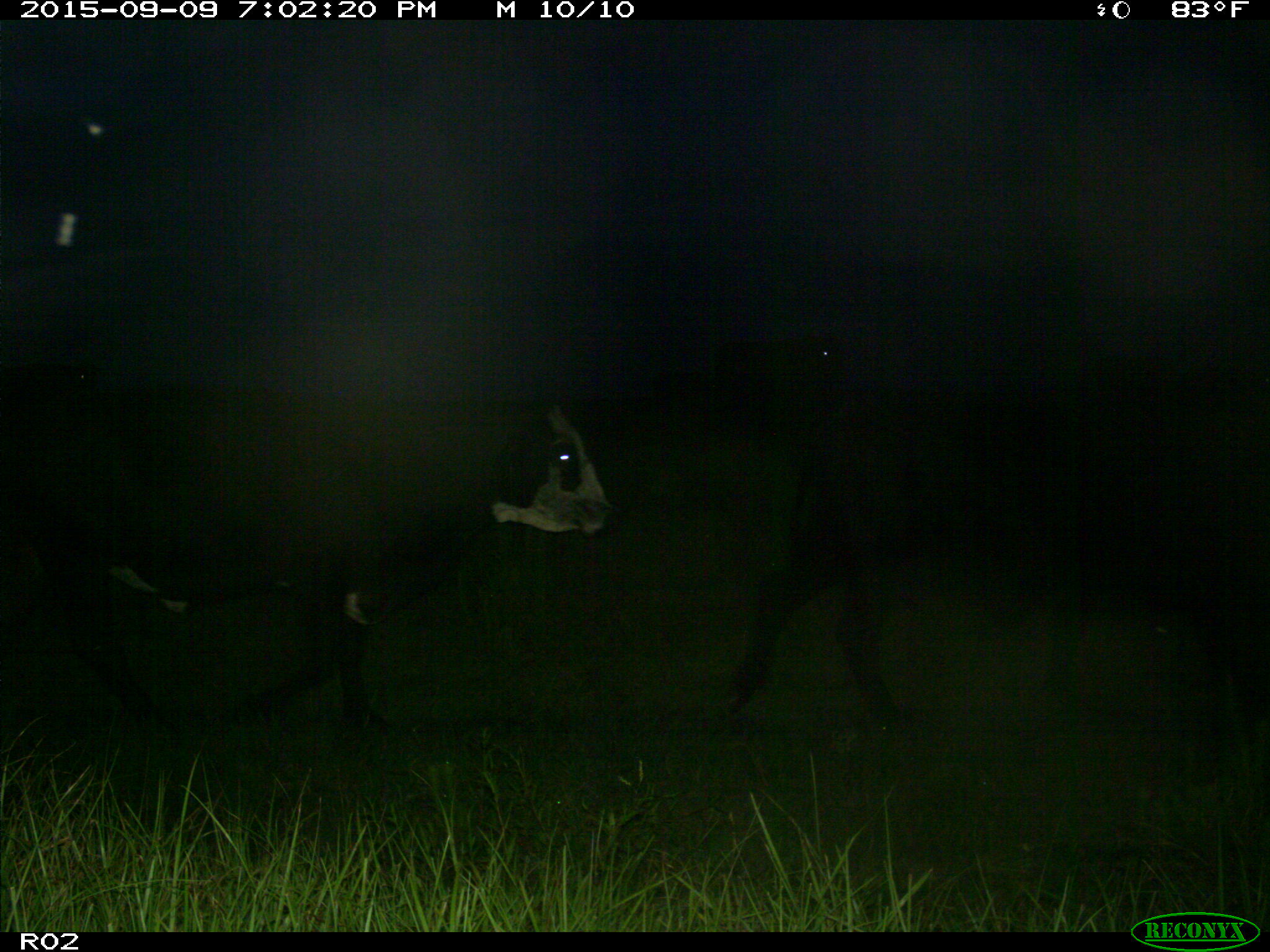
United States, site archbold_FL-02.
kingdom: Animalia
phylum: Chordata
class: Mammalia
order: Artiodactyla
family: Bovidae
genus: Bos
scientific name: Bos taurus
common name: domestic cow